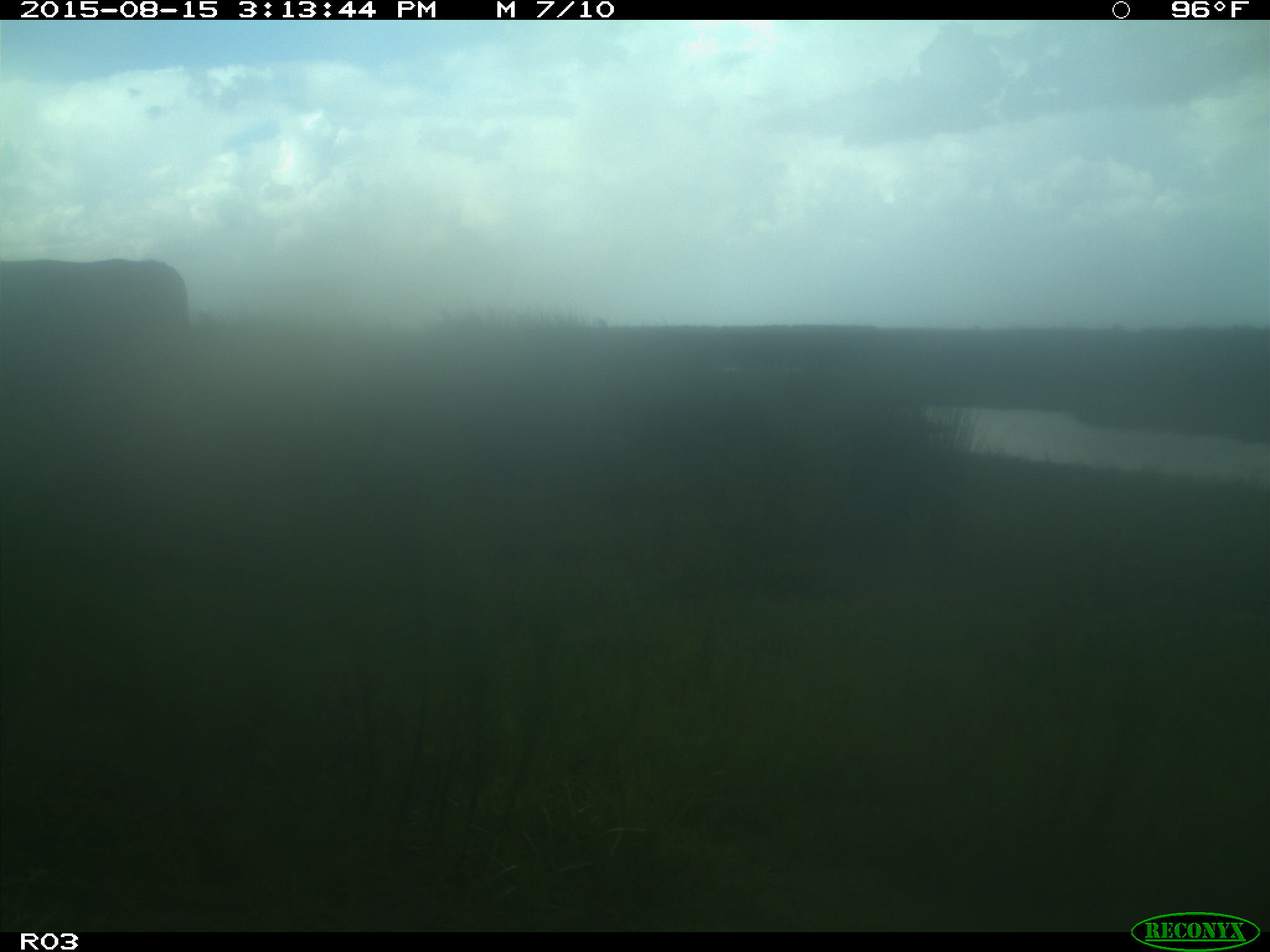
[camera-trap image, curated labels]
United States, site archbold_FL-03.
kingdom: Animalia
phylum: Chordata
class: Mammalia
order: Artiodactyla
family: Bovidae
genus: Bos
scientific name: Bos taurus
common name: domestic cow